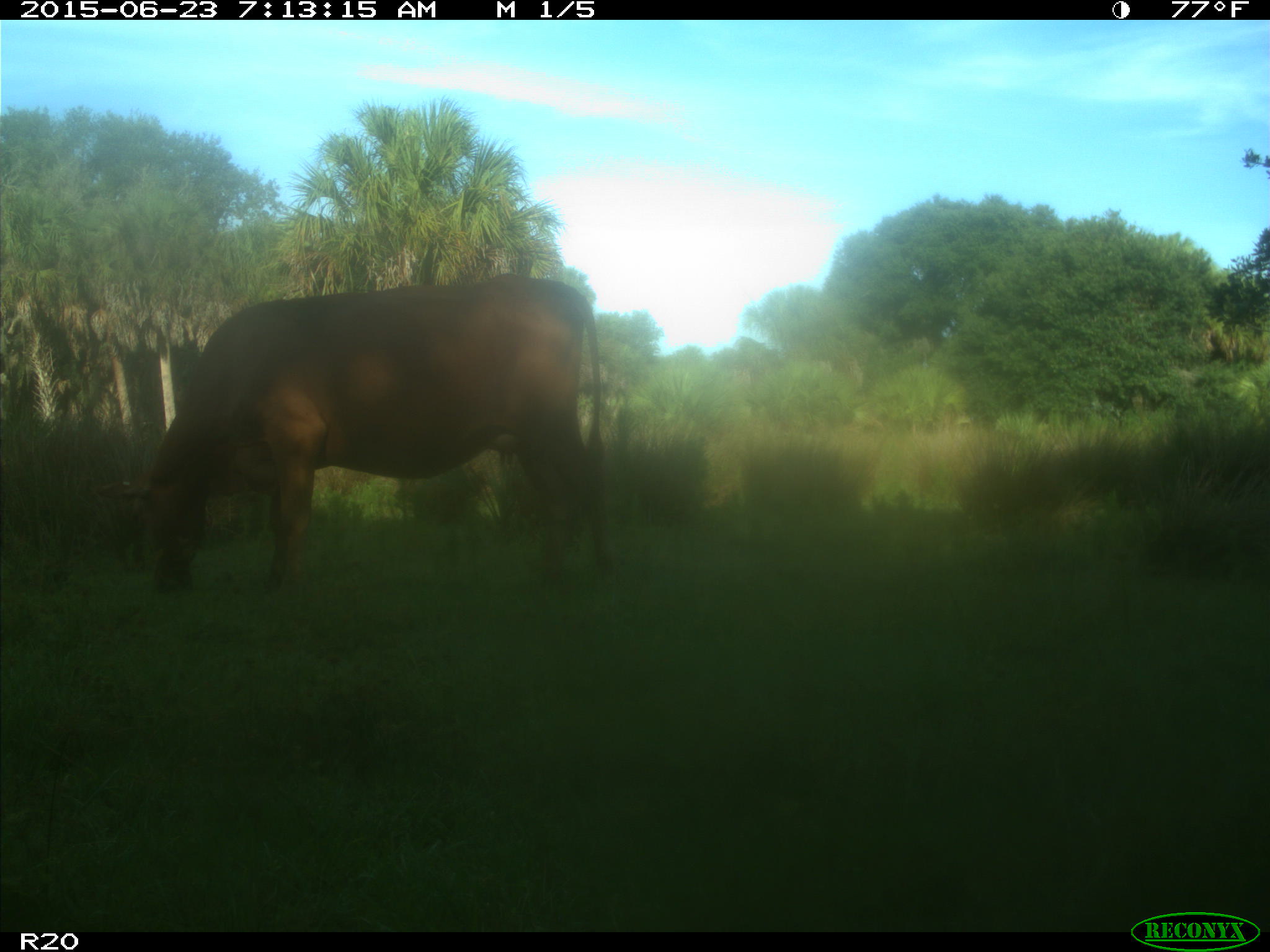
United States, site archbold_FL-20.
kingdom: Animalia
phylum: Chordata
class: Mammalia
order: Artiodactyla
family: Bovidae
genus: Bos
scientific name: Bos taurus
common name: domestic cow